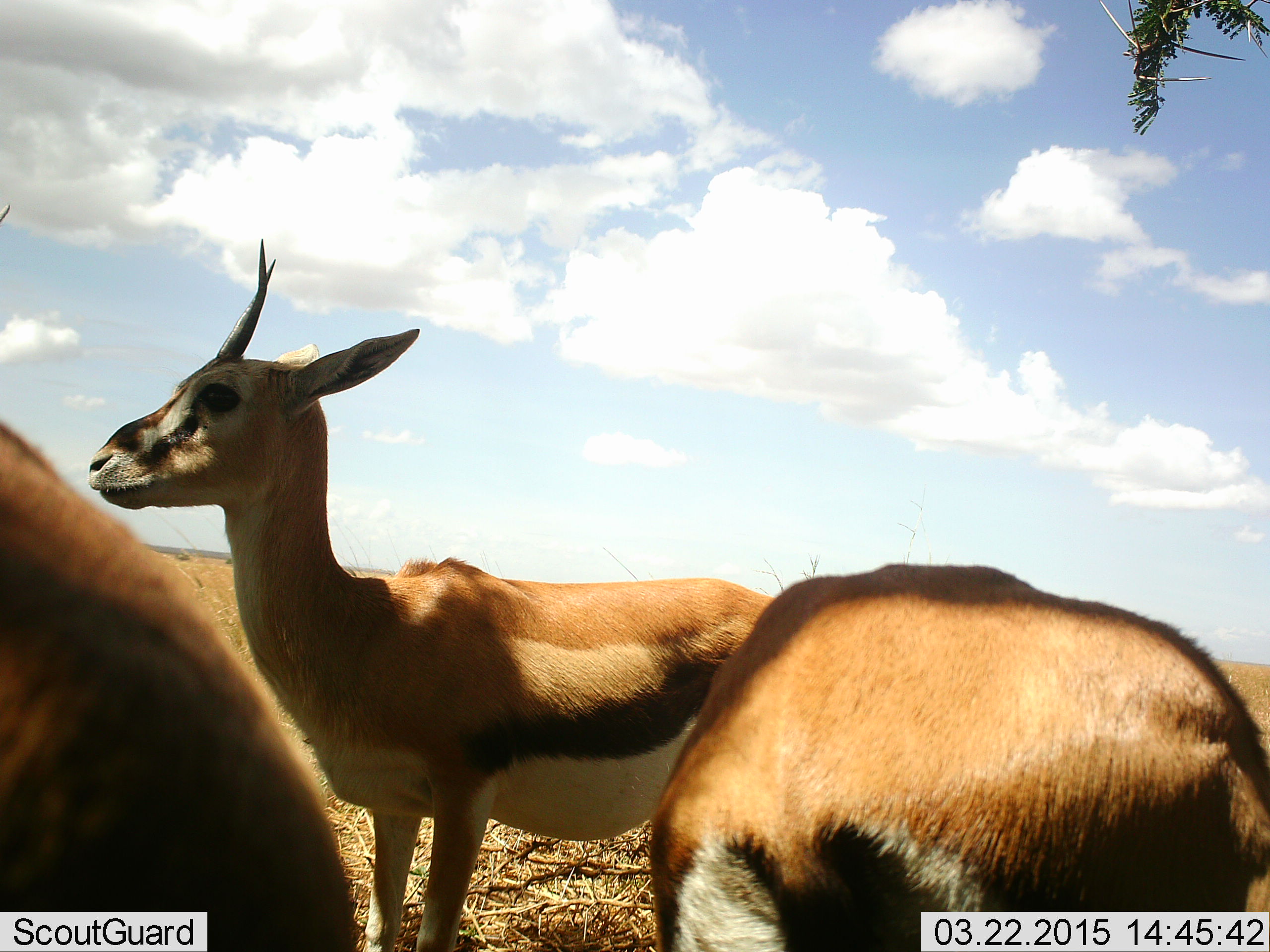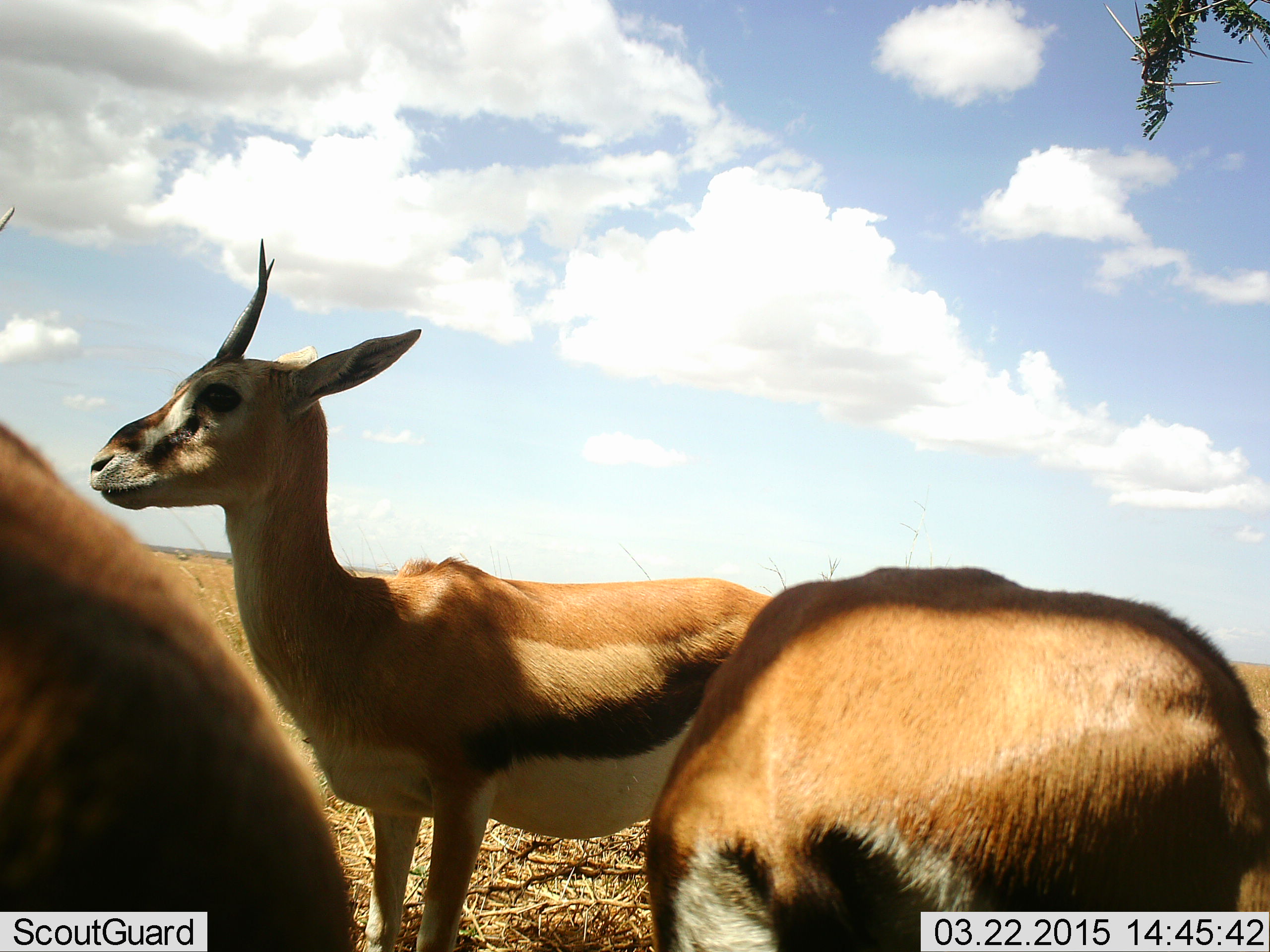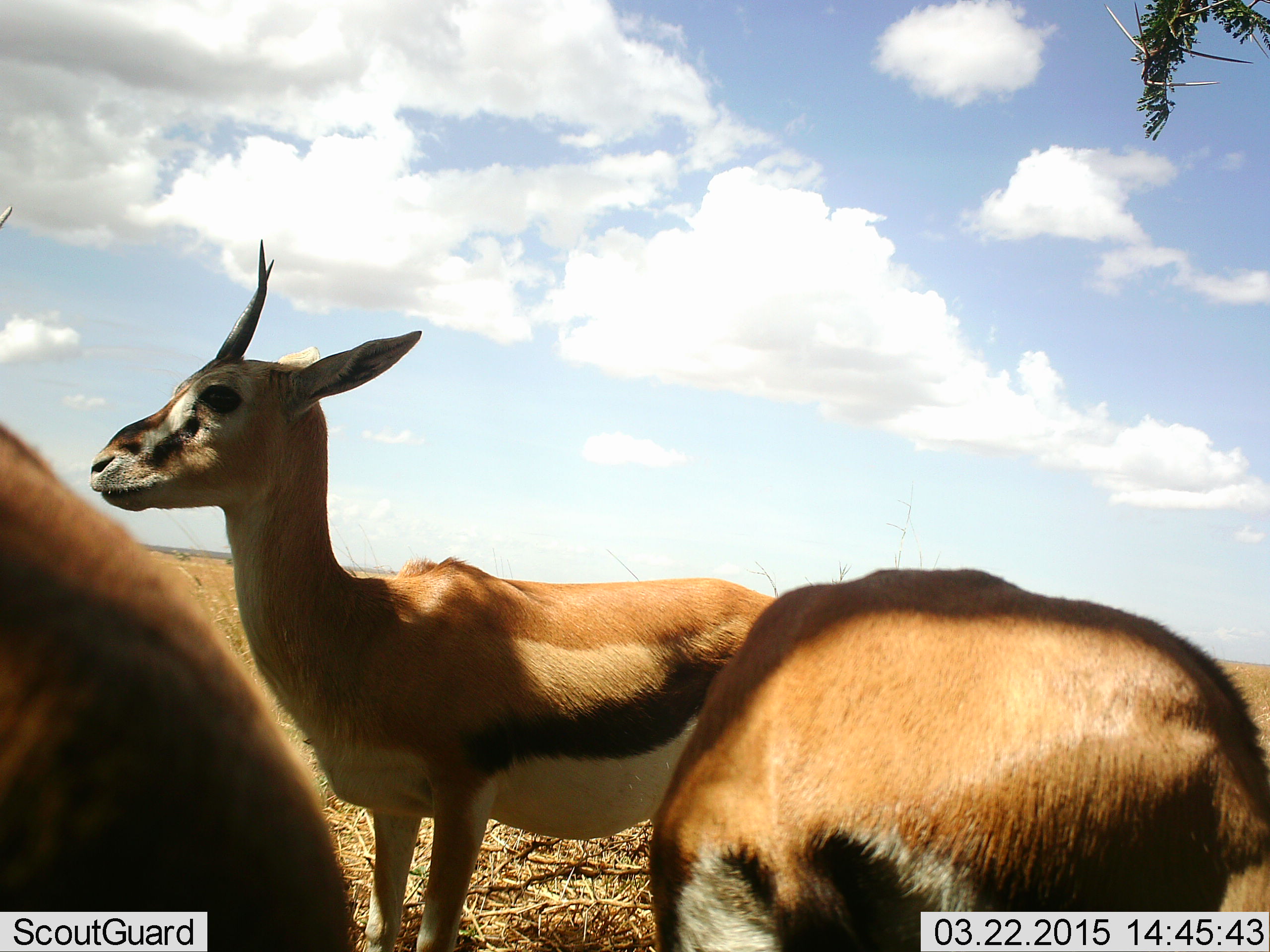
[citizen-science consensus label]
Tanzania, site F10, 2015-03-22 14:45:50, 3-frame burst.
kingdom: Animalia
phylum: Chordata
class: Mammalia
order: Artiodactyla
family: Bovidae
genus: Eudorcas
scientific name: Eudorcas thomsonii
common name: thomson's gazelle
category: gazellethomsons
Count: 3.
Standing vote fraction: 100%.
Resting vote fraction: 10%.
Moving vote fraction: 10%.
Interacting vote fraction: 0%.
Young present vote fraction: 0%.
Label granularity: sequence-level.